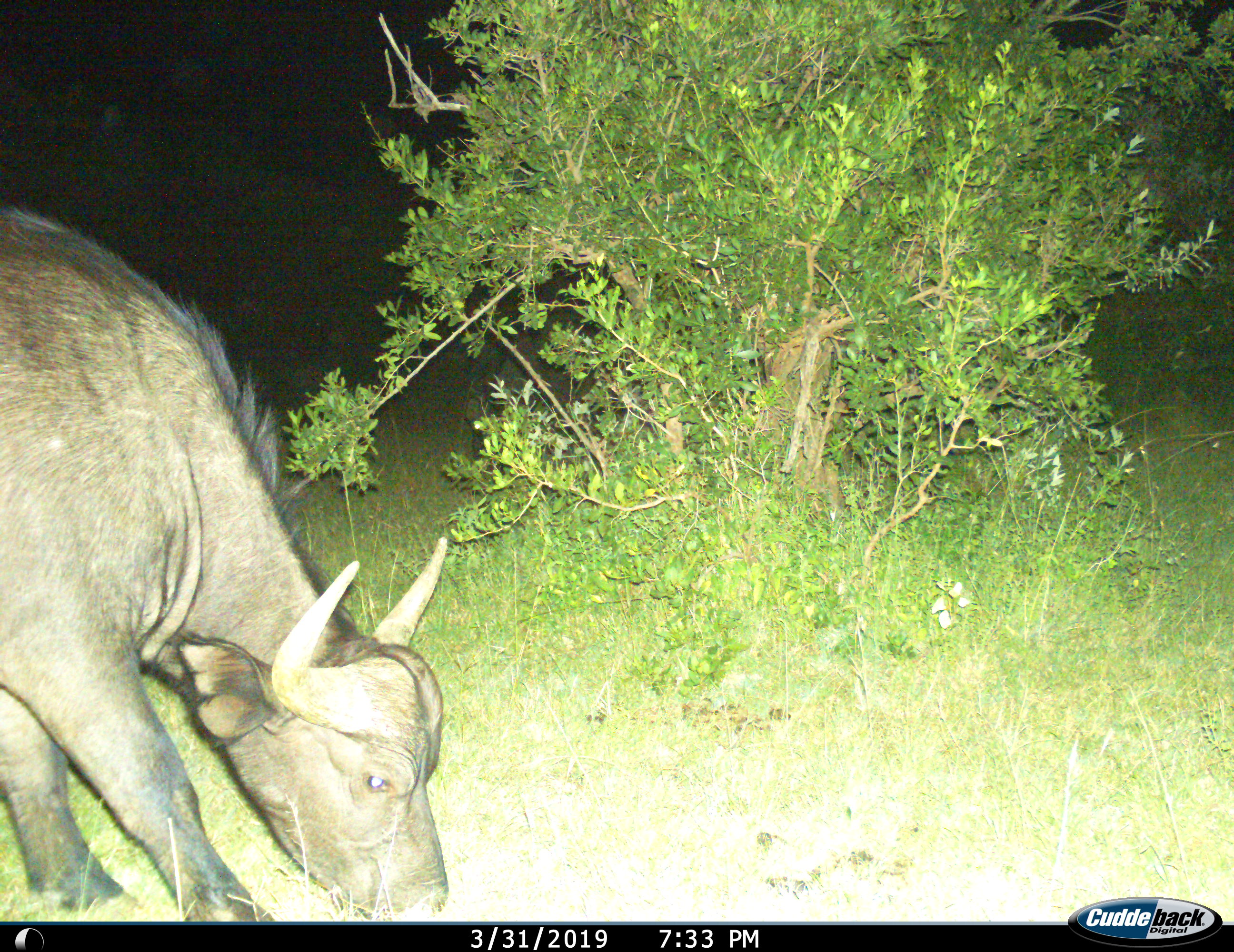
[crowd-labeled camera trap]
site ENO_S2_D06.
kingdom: Animalia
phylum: Chordata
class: Mammalia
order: Artiodactyla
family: Bovidae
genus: Syncerus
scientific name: Syncerus caffer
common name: african buffalo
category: buffalo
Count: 1.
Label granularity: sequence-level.